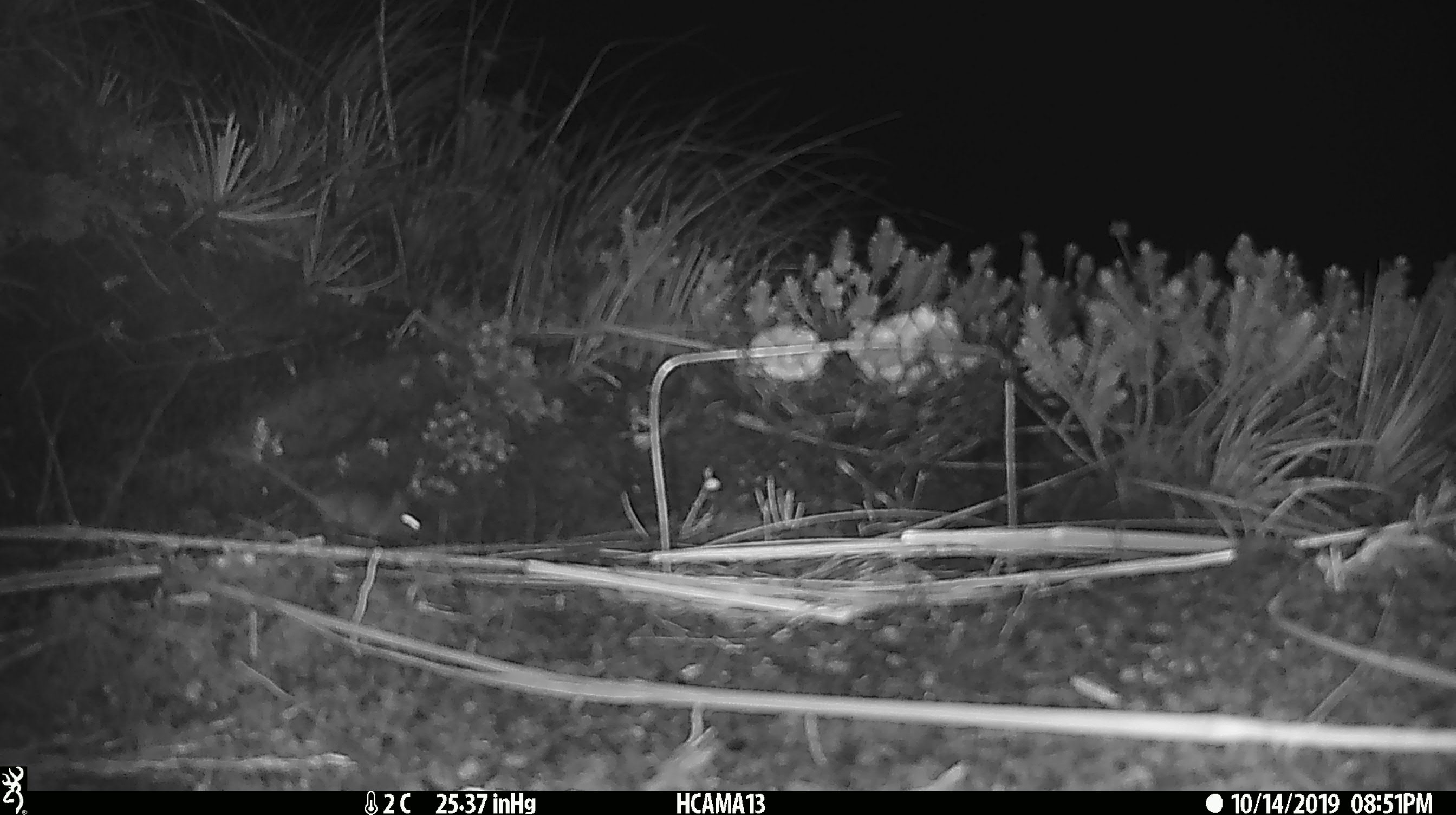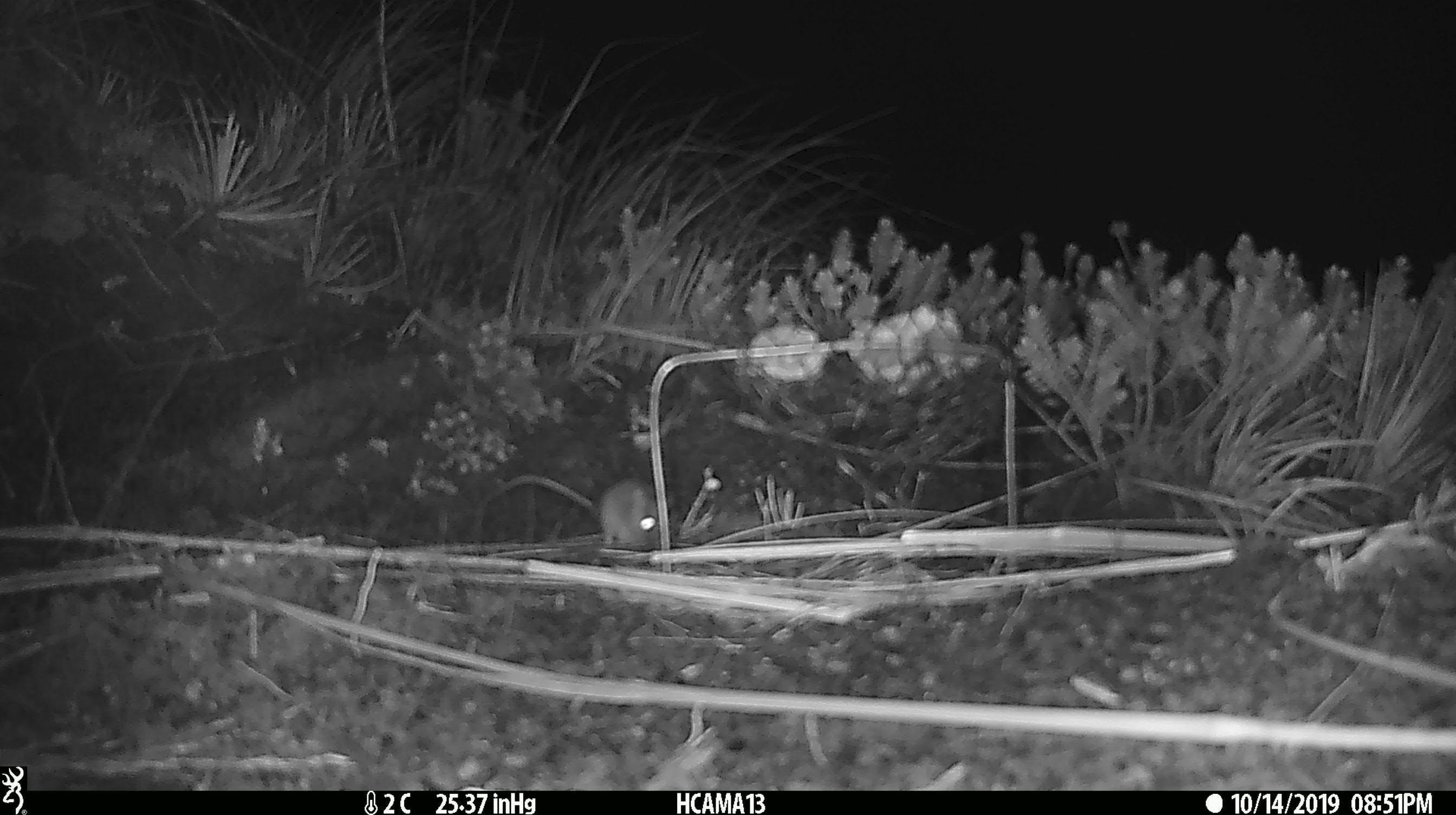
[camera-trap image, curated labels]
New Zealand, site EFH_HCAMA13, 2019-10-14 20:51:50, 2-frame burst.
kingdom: Animalia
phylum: Chordata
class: Mammalia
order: Rodentia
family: Muridae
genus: Mus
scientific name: Mus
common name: mouse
Mouse (Mus).